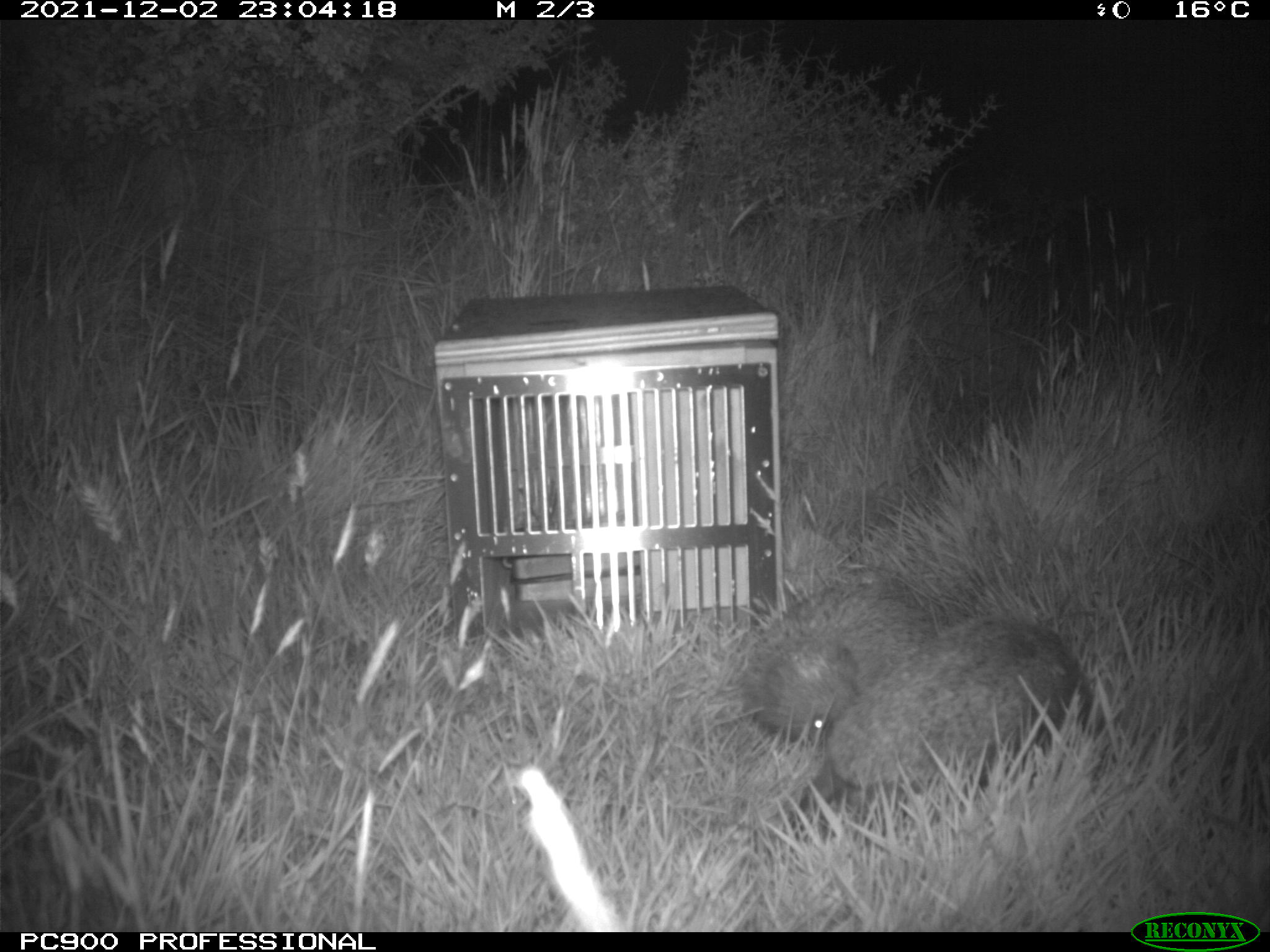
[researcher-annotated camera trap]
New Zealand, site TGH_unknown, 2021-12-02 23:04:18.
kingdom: Animalia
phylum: Chordata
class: Mammalia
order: Eulipotyphla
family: Erinaceidae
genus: Erinaceus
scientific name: Erinaceus europaeus europaeus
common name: european hedgehog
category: hedgehog